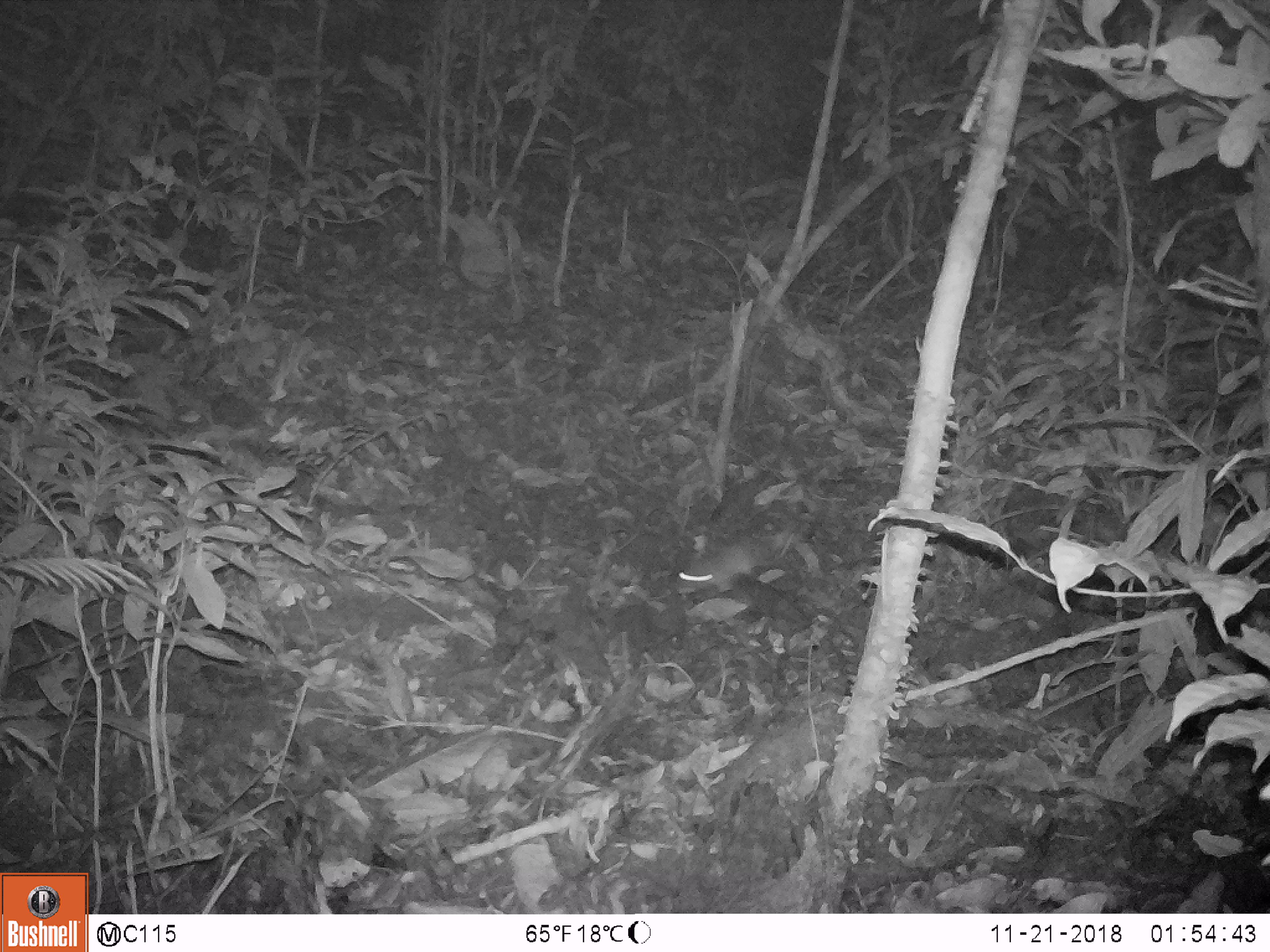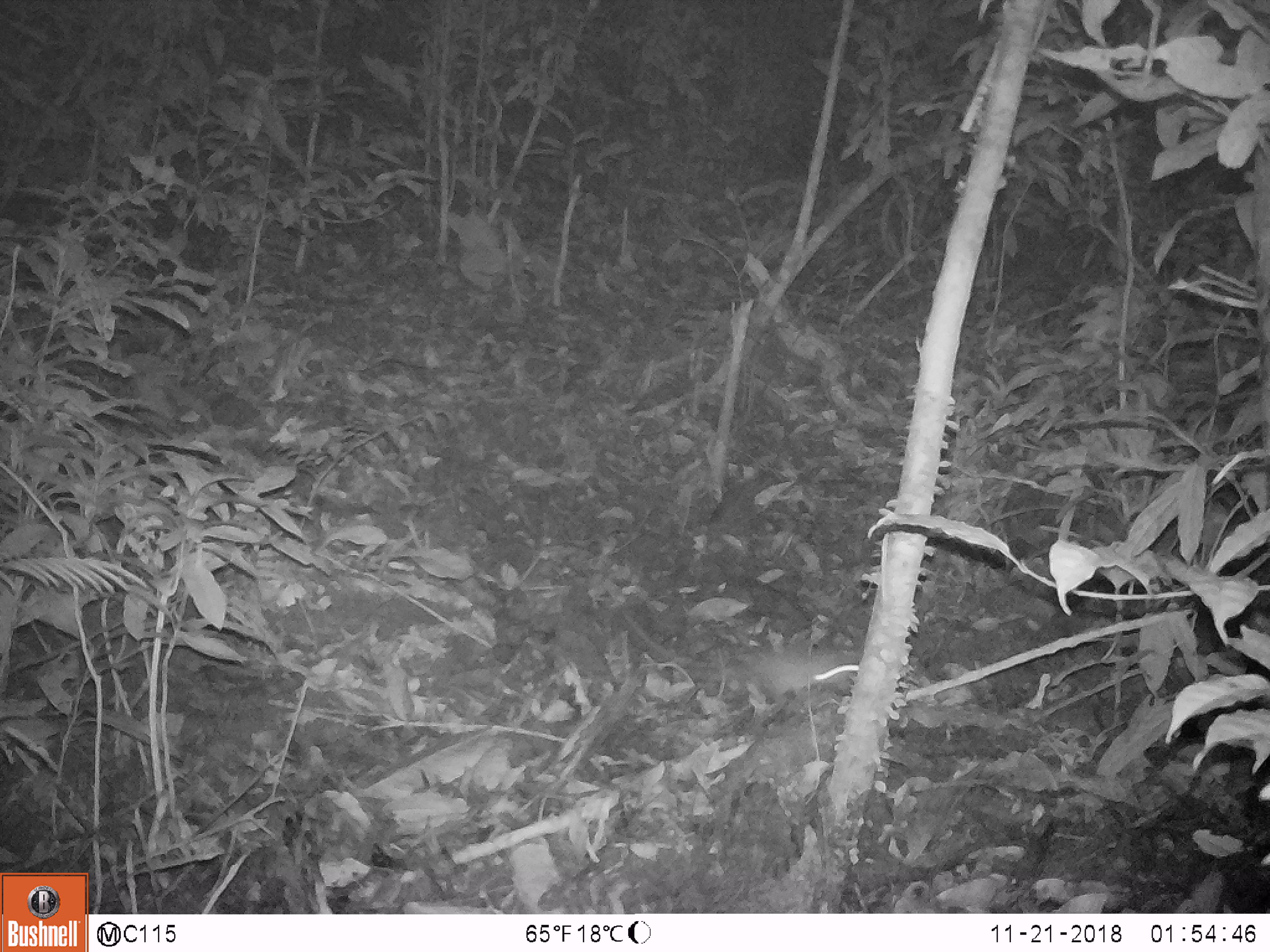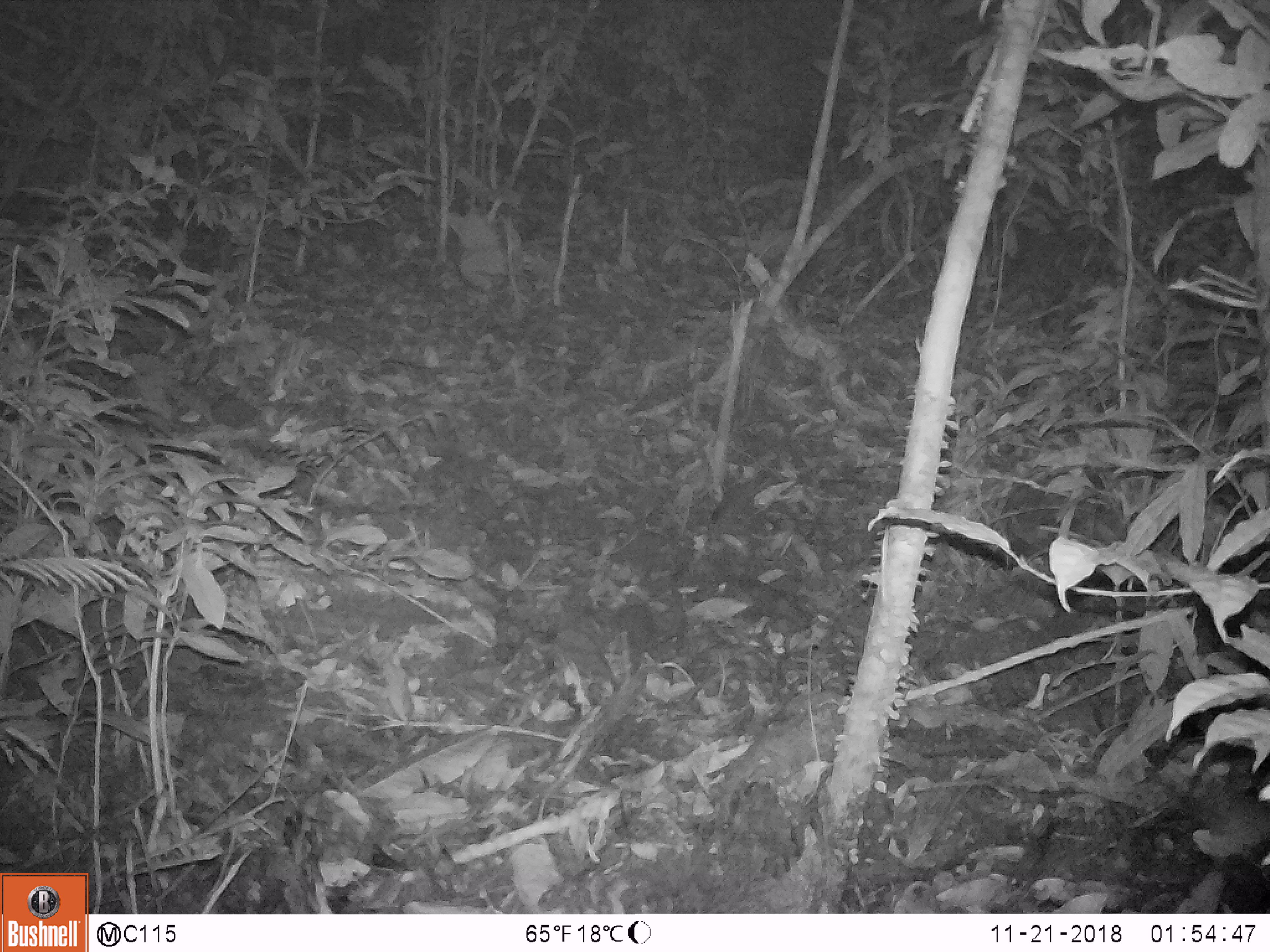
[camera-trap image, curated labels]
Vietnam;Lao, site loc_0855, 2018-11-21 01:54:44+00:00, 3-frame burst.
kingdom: Animalia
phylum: Chordata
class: Mammalia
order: Rodentia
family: Muridae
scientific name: Muridae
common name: old-world mice and rats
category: unidentified murid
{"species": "unidentified murid (old-world mice and rats) (Muridae)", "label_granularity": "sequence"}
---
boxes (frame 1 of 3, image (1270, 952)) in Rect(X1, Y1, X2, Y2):
unidentified murid: Rect(675, 534, 788, 594)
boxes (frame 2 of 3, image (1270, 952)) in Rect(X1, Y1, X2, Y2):
unidentified murid: Rect(624, 612, 863, 698)